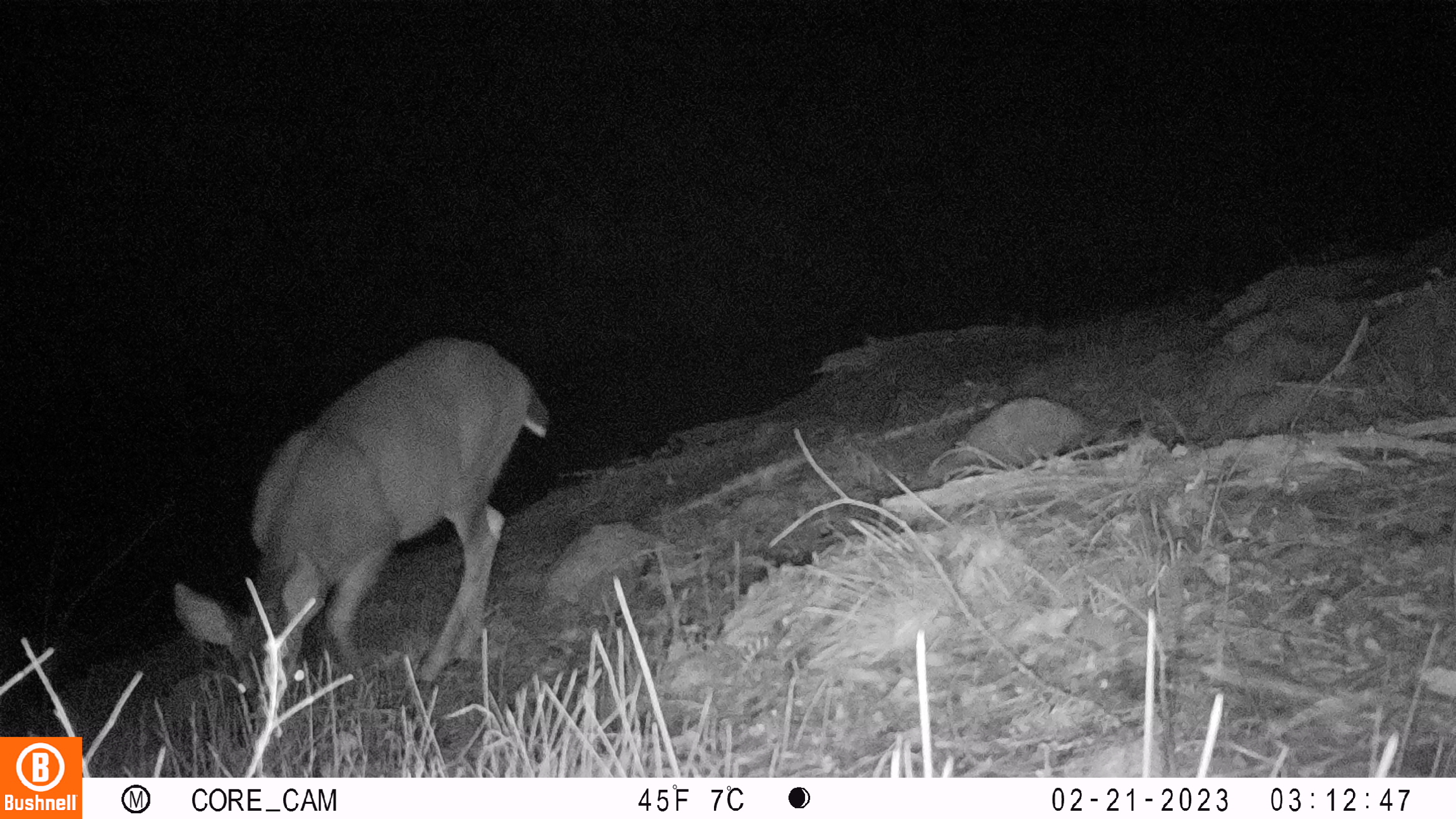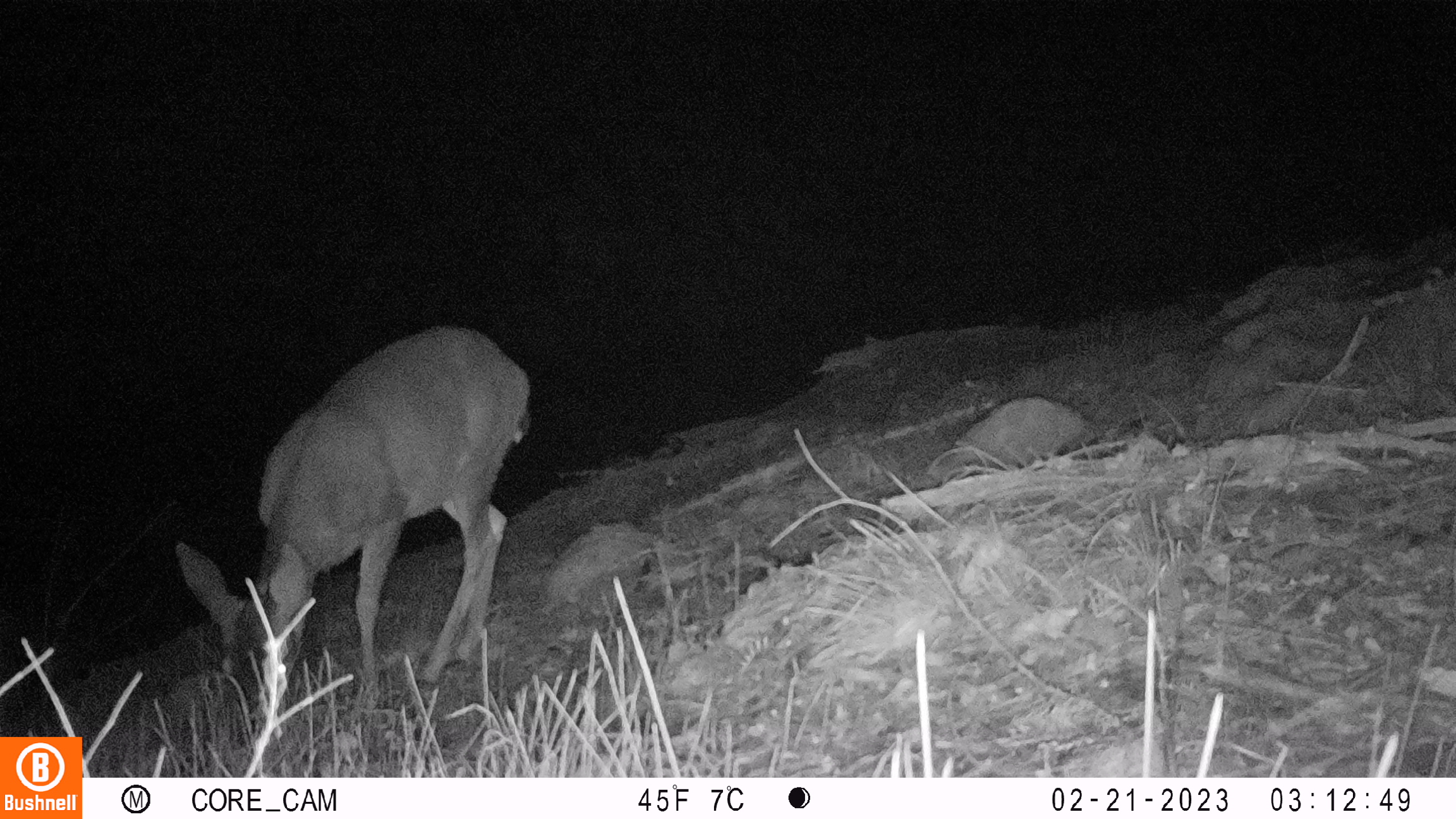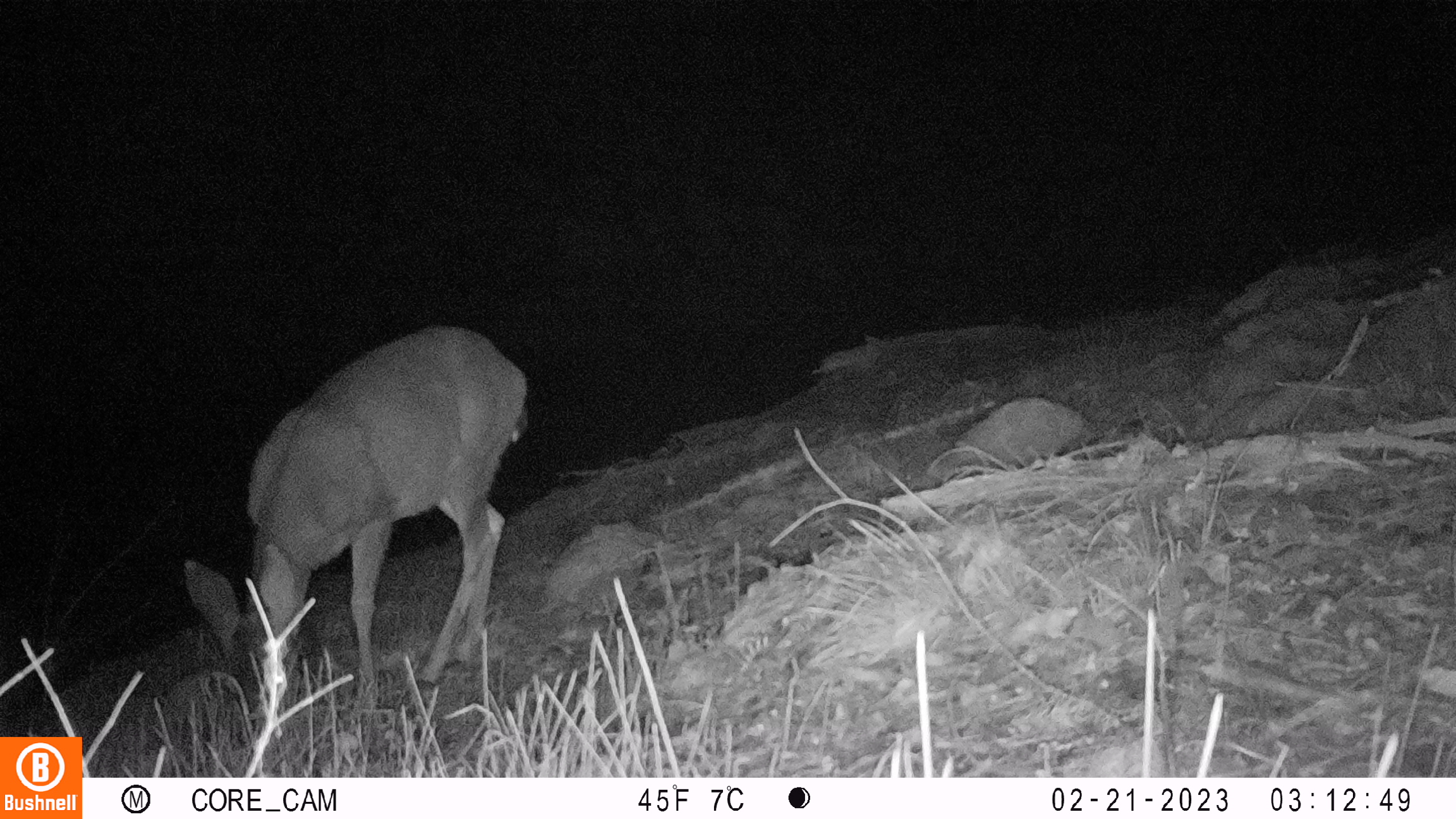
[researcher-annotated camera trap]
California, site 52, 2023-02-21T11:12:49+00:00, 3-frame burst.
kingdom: Animalia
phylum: Chordata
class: Mammalia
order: Artiodactyla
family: Cervidae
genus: Odocoileus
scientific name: Odocoileus hemionus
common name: mule deer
Mule deer (Odocoileus hemionus).